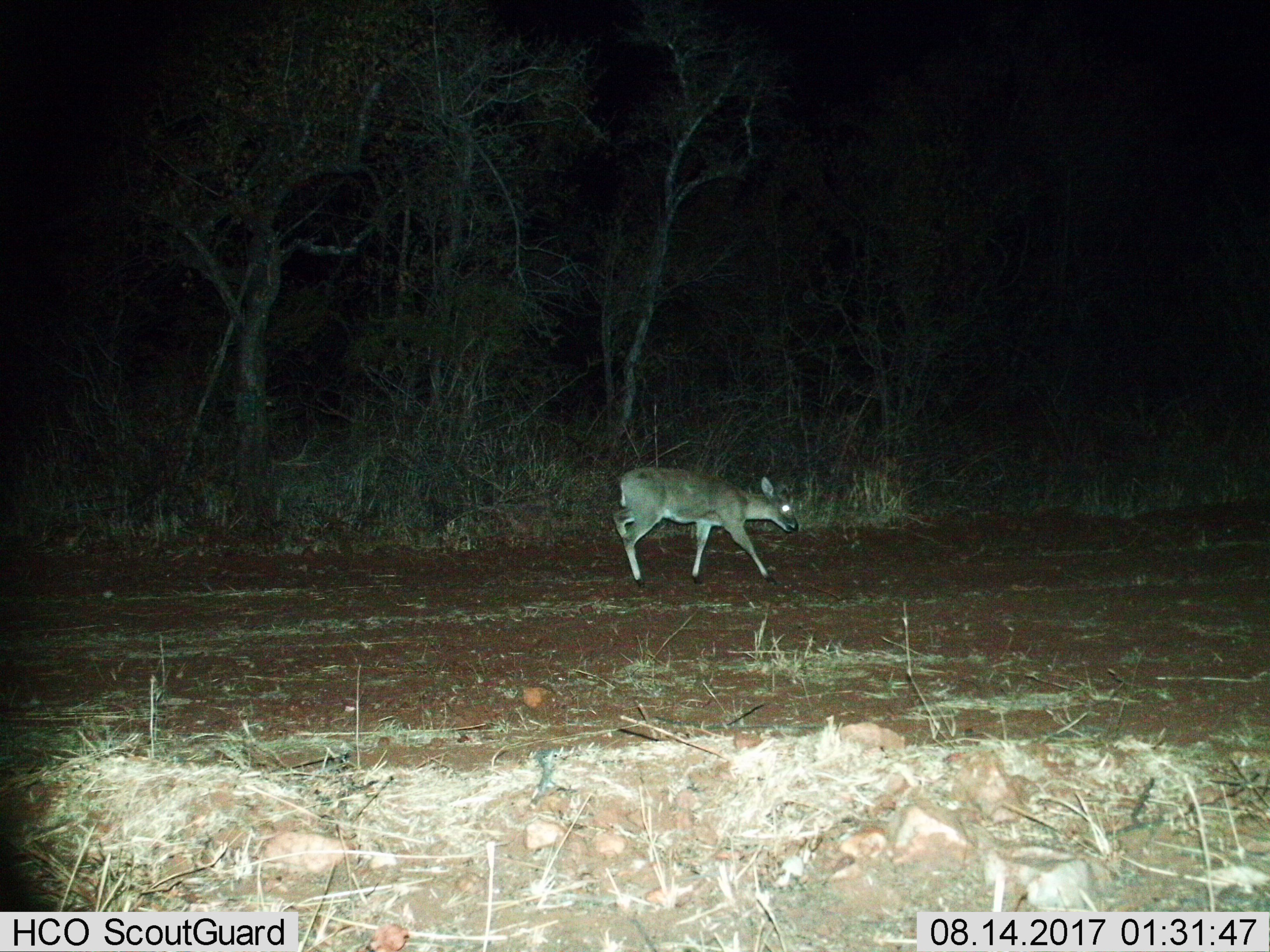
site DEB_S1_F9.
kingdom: Animalia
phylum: Chordata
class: Mammalia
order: Artiodactyla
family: Bovidae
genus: Sylvicapra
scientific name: Sylvicapra grimmia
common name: common duiker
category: duikercommongrey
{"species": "duikercommongrey (common duiker) (Sylvicapra grimmia)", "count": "1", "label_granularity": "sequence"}